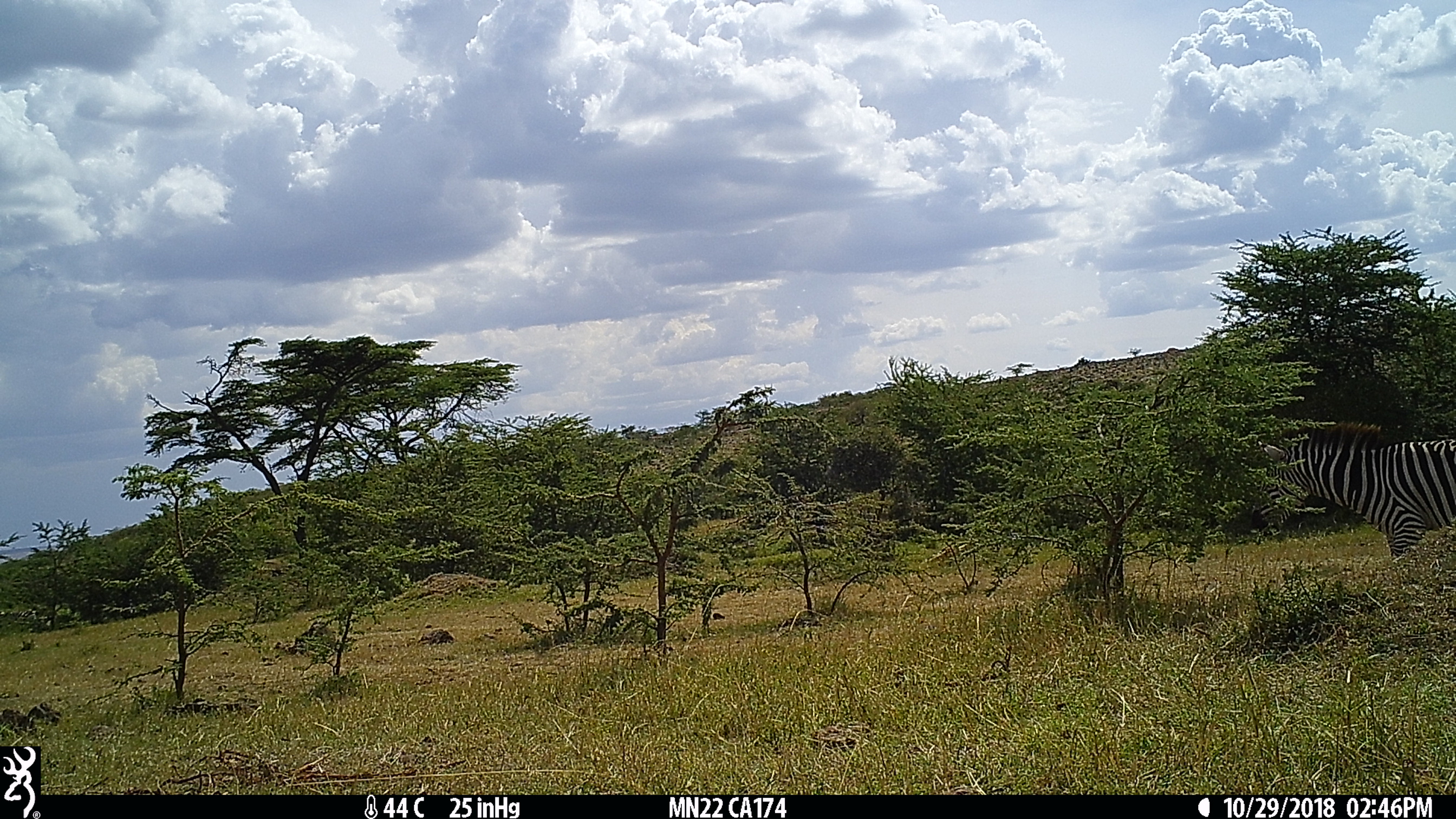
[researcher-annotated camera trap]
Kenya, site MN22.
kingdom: Animalia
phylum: Chordata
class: Mammalia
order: Perissodactyla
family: Equidae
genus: Equus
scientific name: Equus quagga burchellii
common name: burchell's zebra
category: zebra